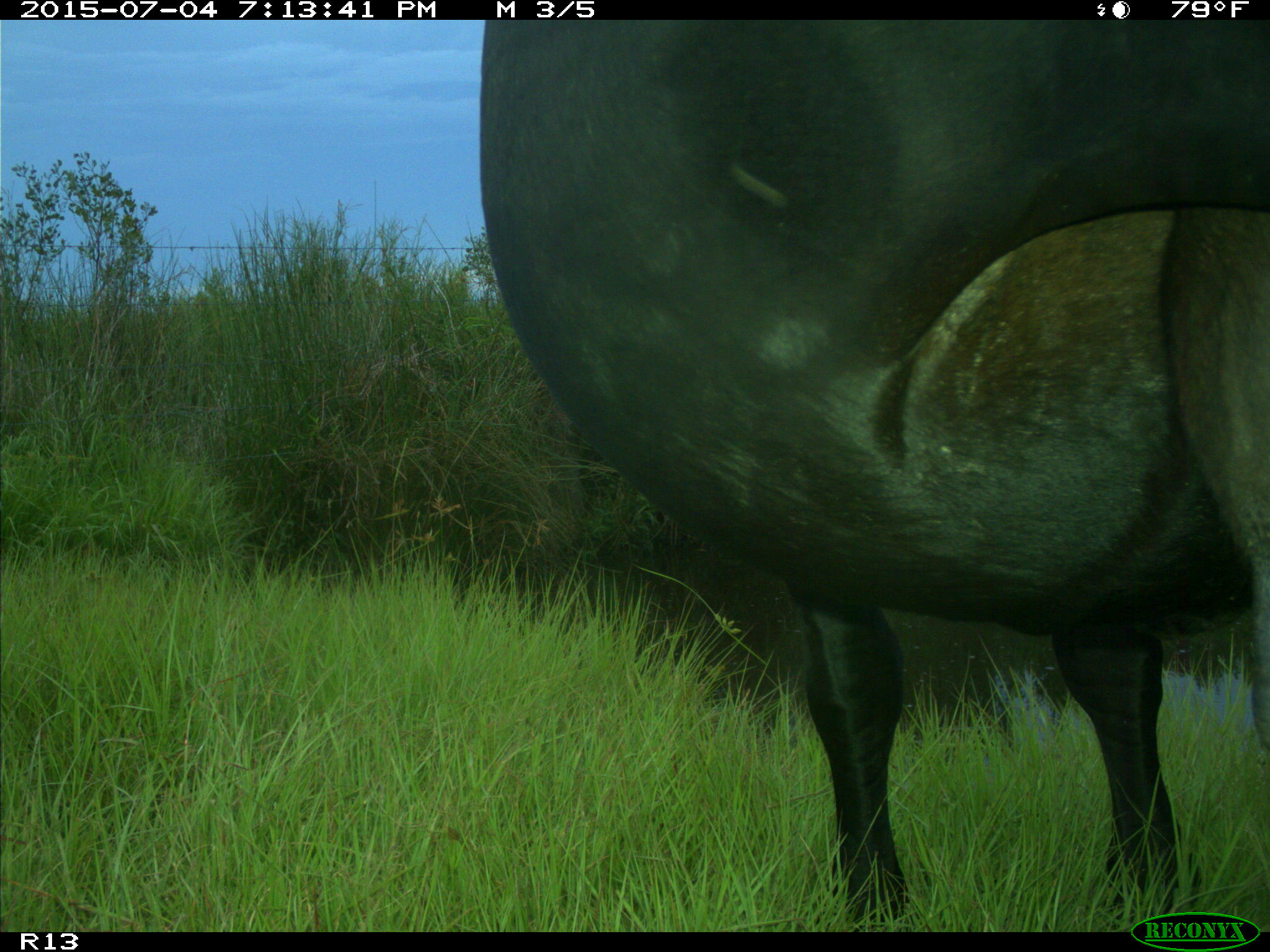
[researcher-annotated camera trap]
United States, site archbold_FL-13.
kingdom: Animalia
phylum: Chordata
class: Mammalia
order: Artiodactyla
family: Bovidae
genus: Bos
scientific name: Bos taurus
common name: domestic cow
Bos taurus (domestic cow).